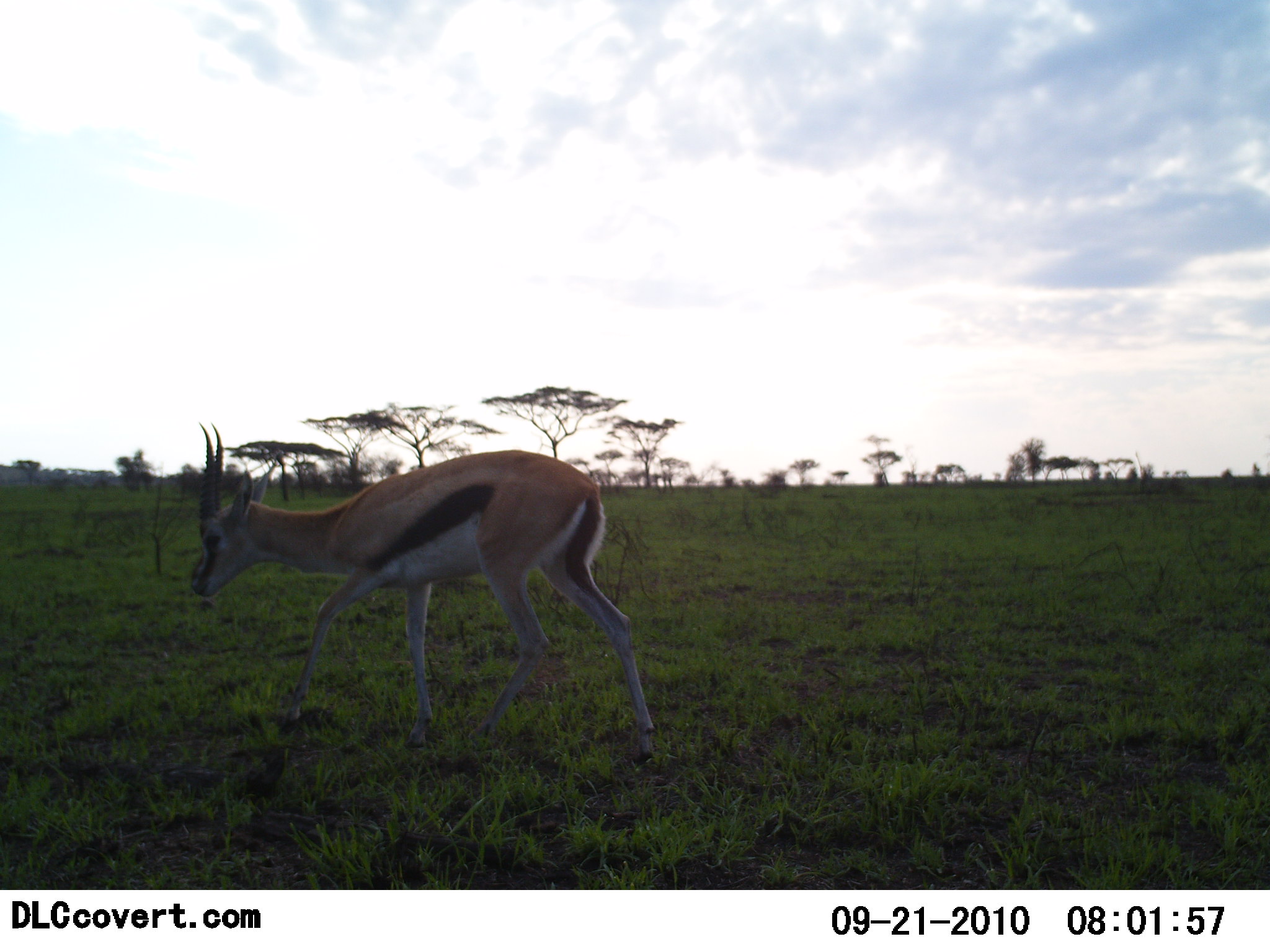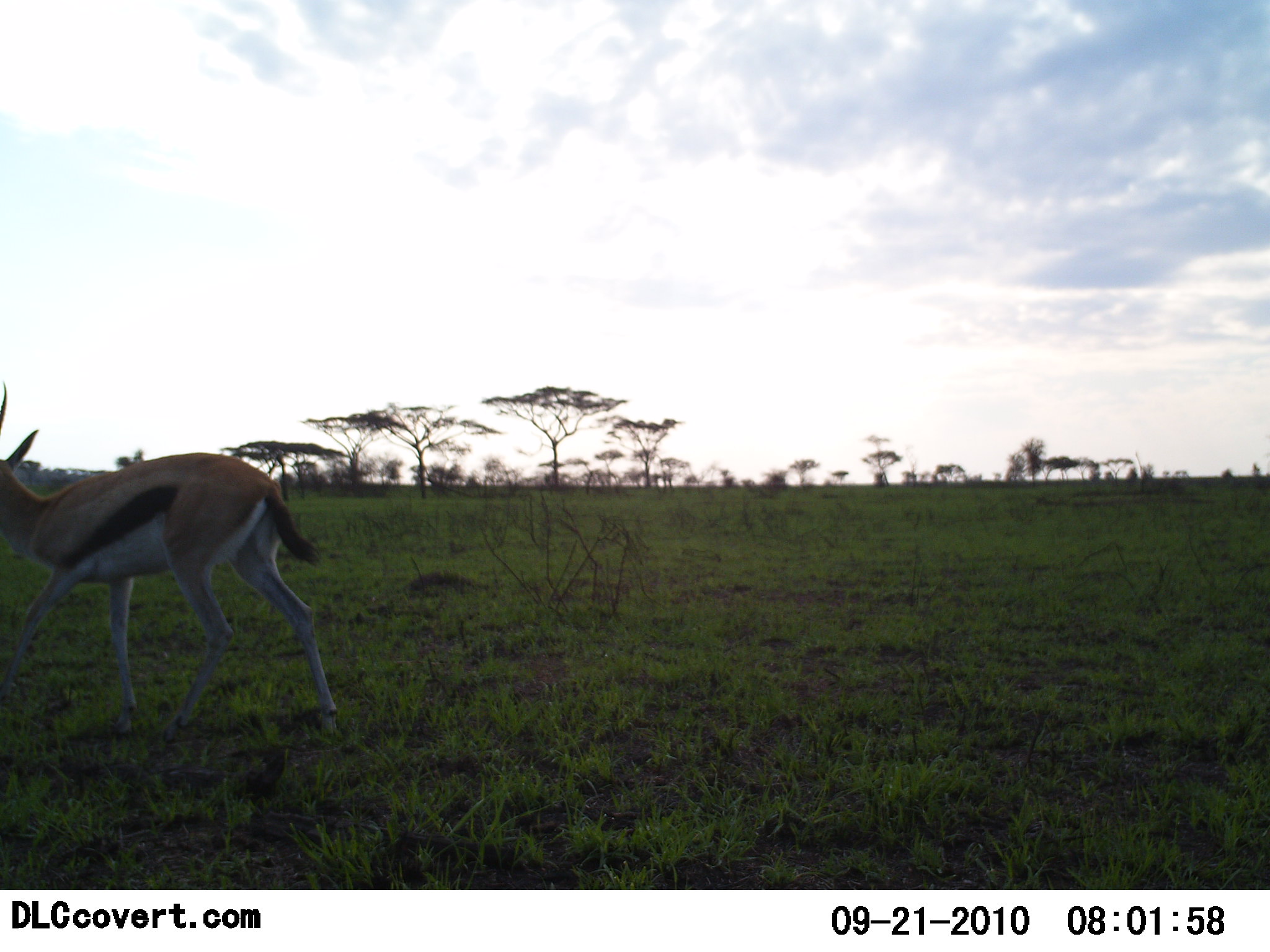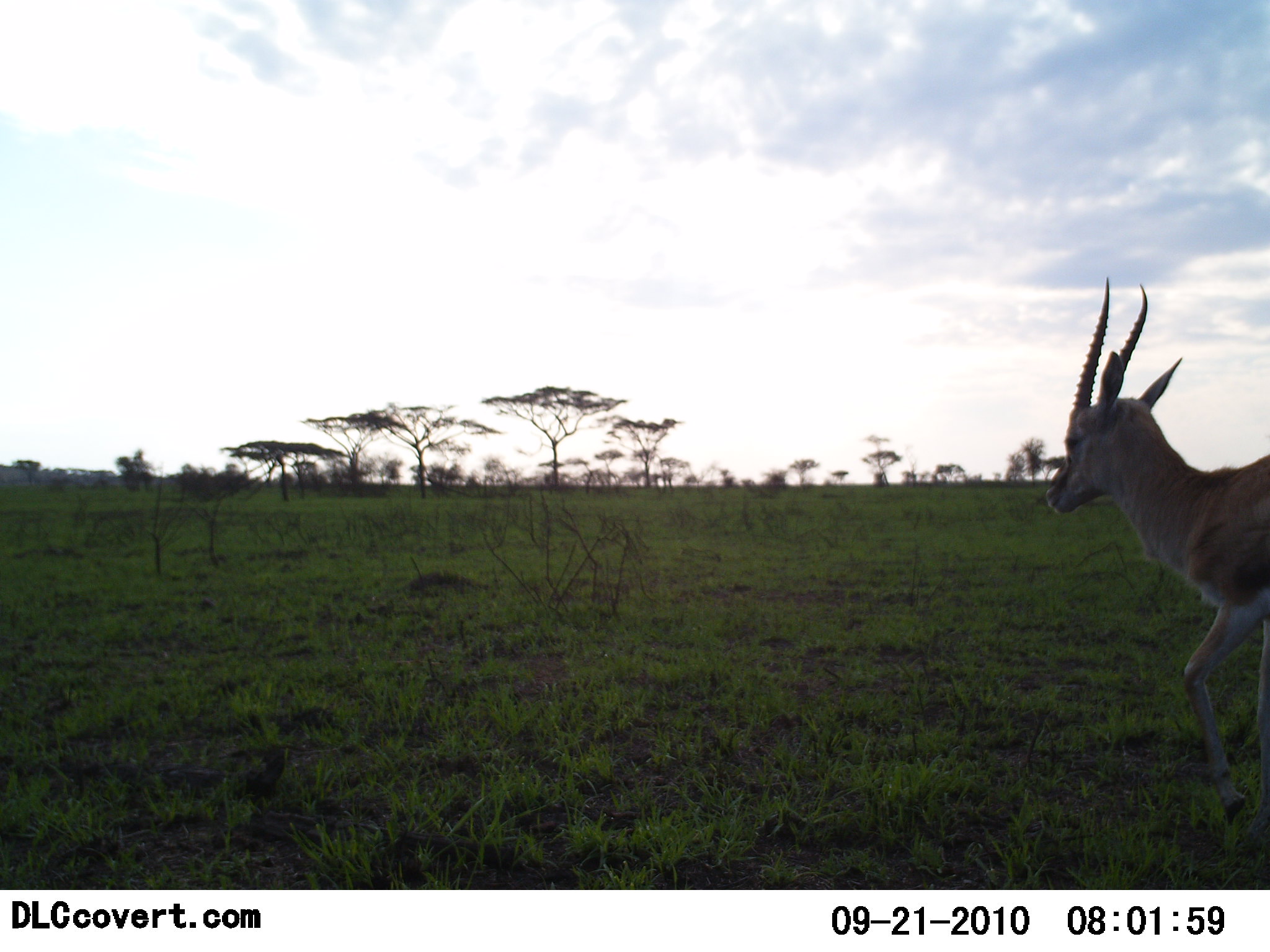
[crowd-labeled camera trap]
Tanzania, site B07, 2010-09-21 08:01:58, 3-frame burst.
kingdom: Animalia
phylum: Chordata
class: Mammalia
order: Artiodactyla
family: Bovidae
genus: Eudorcas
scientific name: Eudorcas thomsonii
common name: thomson's gazelle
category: gazellethomsons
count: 1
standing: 8%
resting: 0%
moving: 100%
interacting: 0%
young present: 0%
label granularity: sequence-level